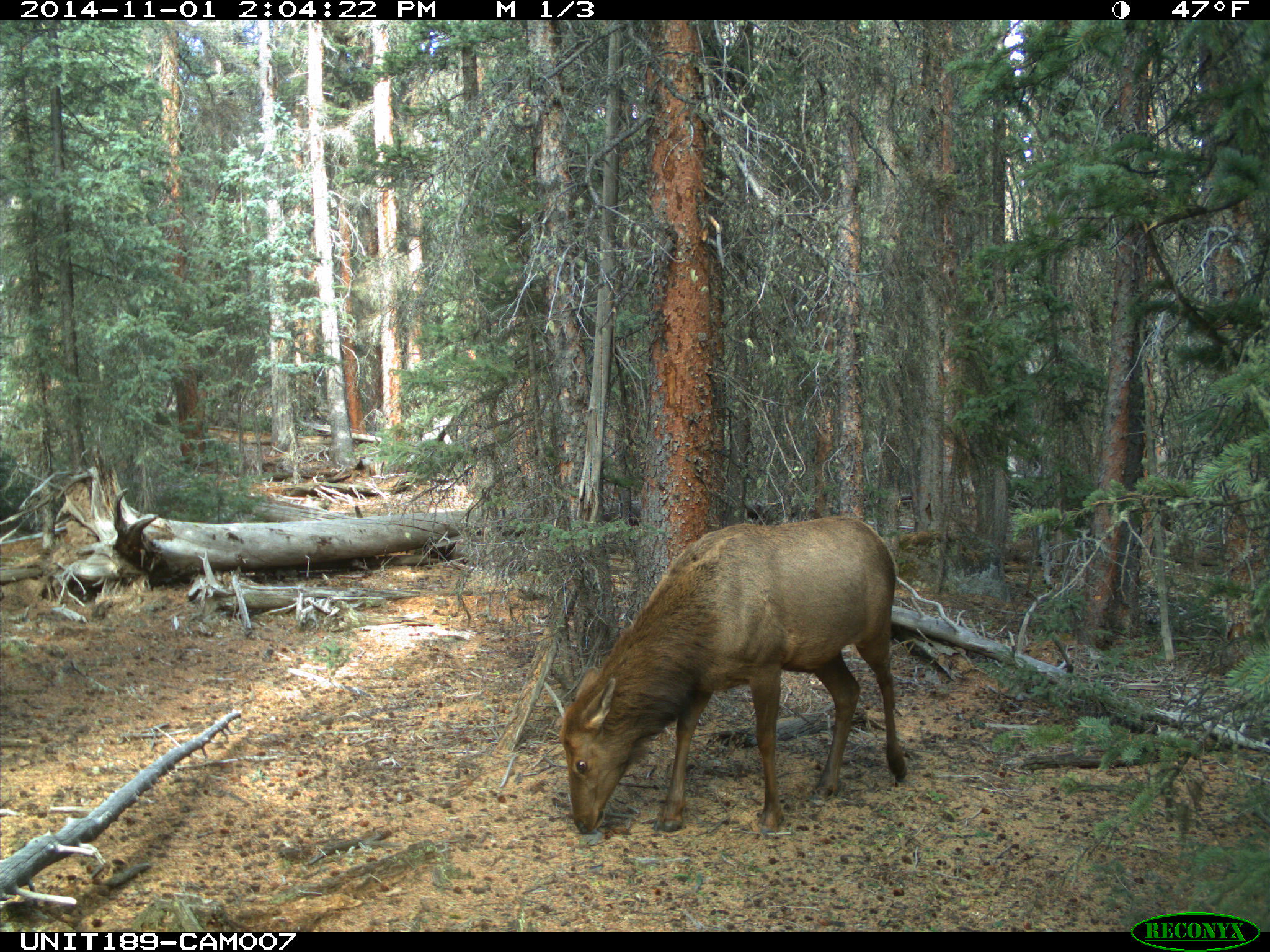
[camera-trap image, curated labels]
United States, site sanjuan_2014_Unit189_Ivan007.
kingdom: Animalia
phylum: Chordata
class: Mammalia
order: Artiodactyla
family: Cervidae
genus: Cervus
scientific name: Cervus elaphus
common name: red deer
Cervus elaphus (red deer).